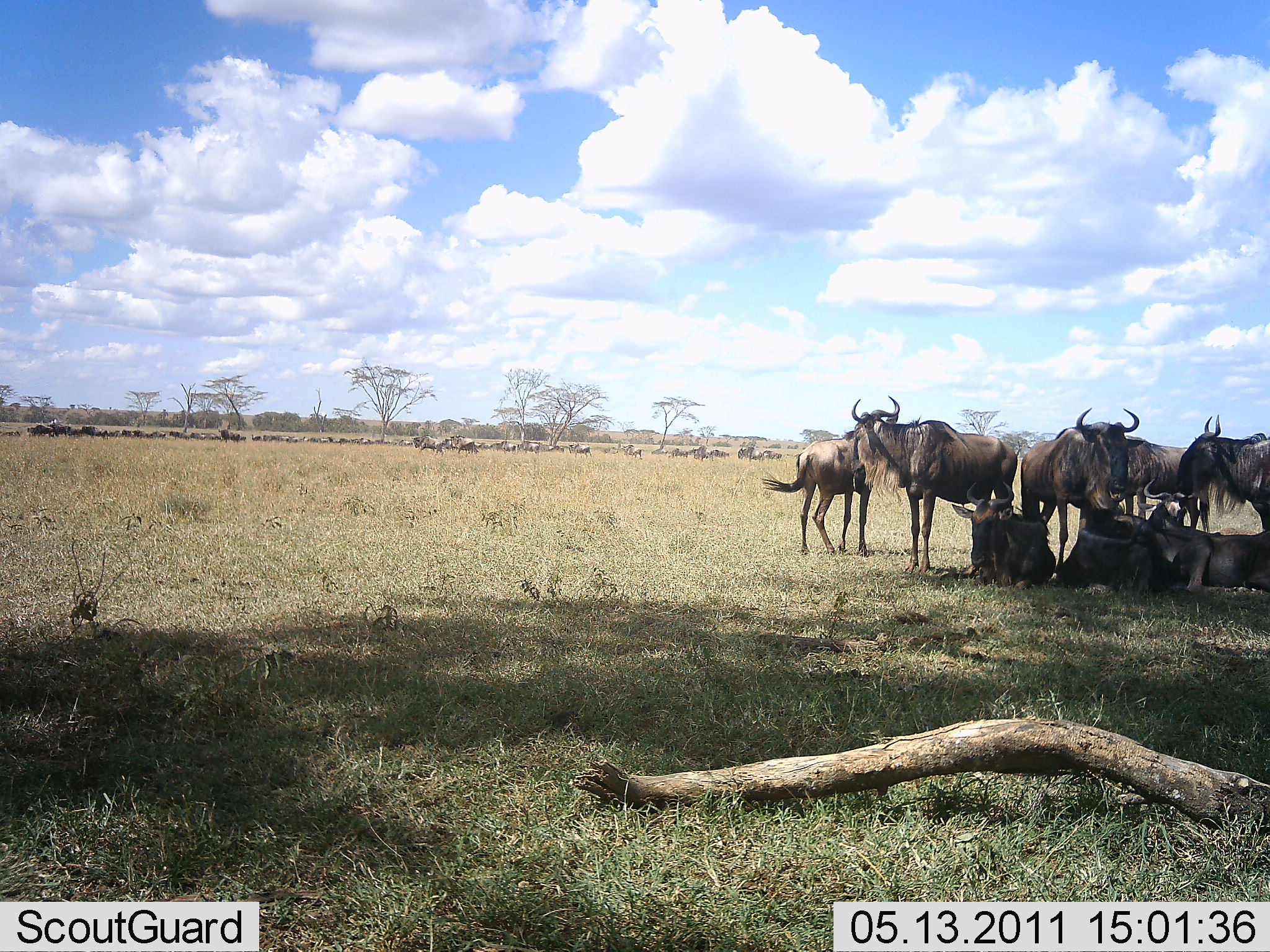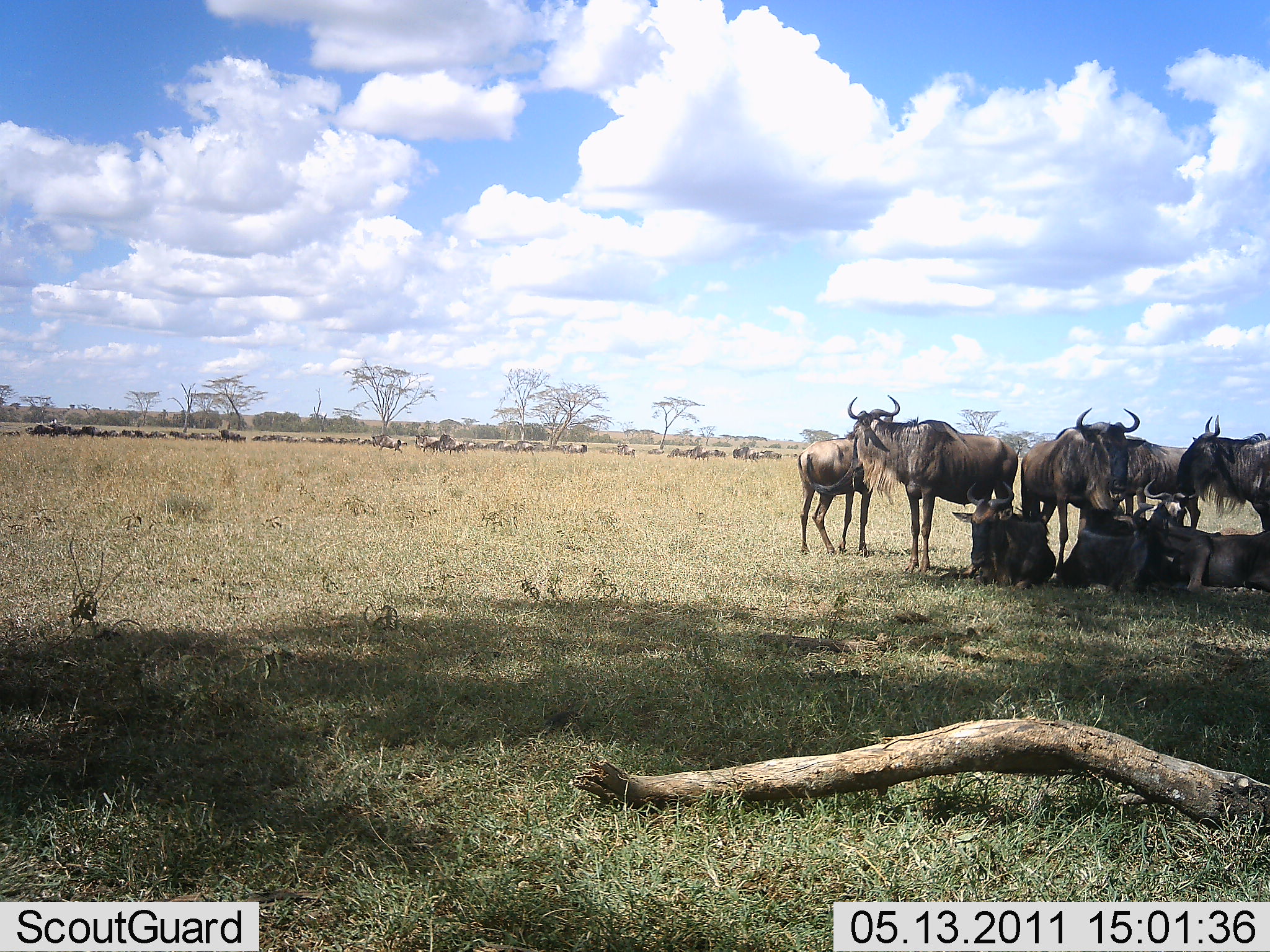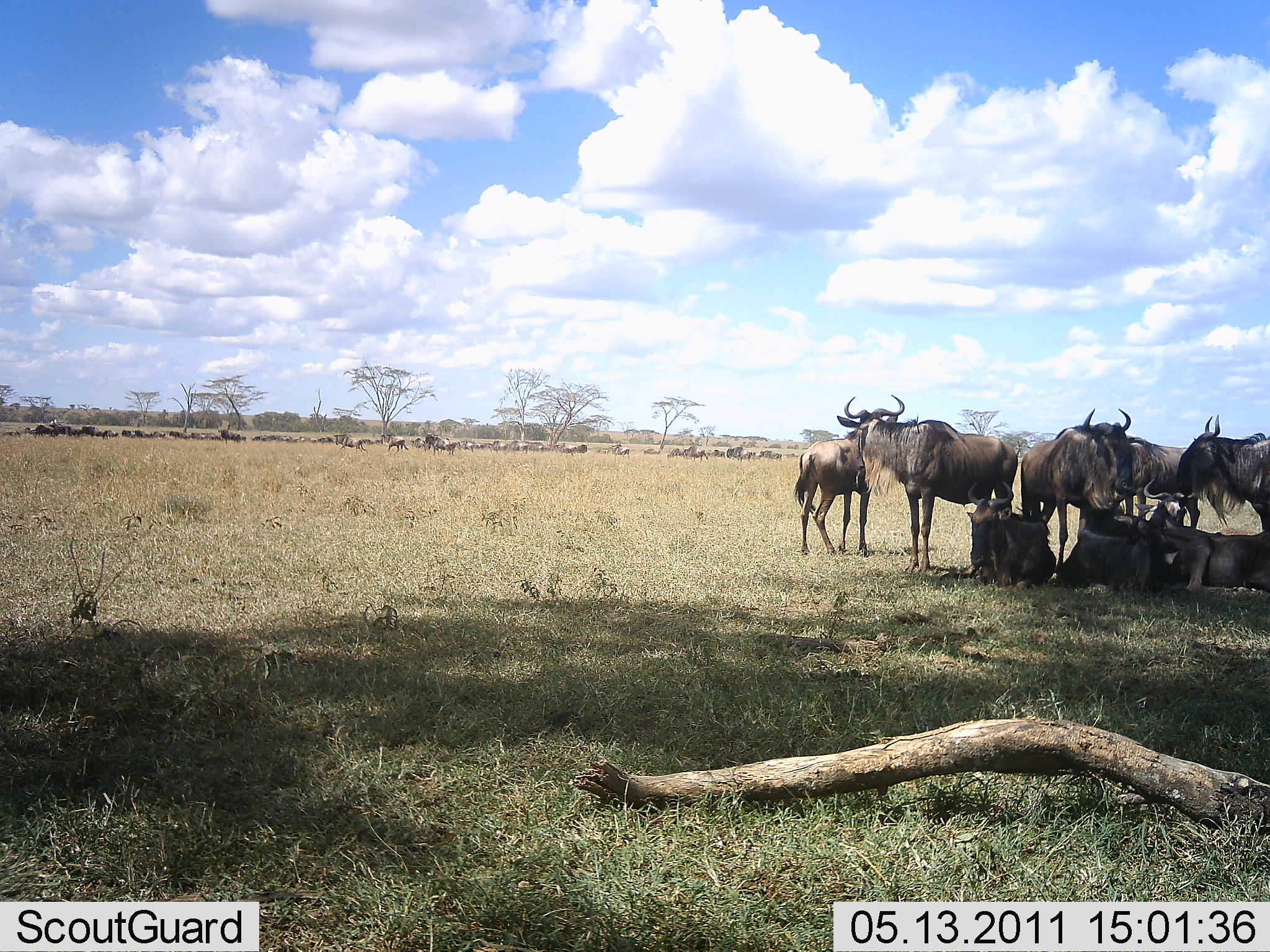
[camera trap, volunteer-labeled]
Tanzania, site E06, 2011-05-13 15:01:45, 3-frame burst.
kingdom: Animalia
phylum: Chordata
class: Mammalia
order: Artiodactyla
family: Bovidae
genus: Connochaetes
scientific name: Connochaetes taurinus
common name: blue wildebeest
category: wildebeest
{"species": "wildebeest (blue wildebeest) (Connochaetes taurinus)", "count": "11-50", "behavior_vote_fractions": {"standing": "79%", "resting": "93%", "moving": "57%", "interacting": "7%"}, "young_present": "0%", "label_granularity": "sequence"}